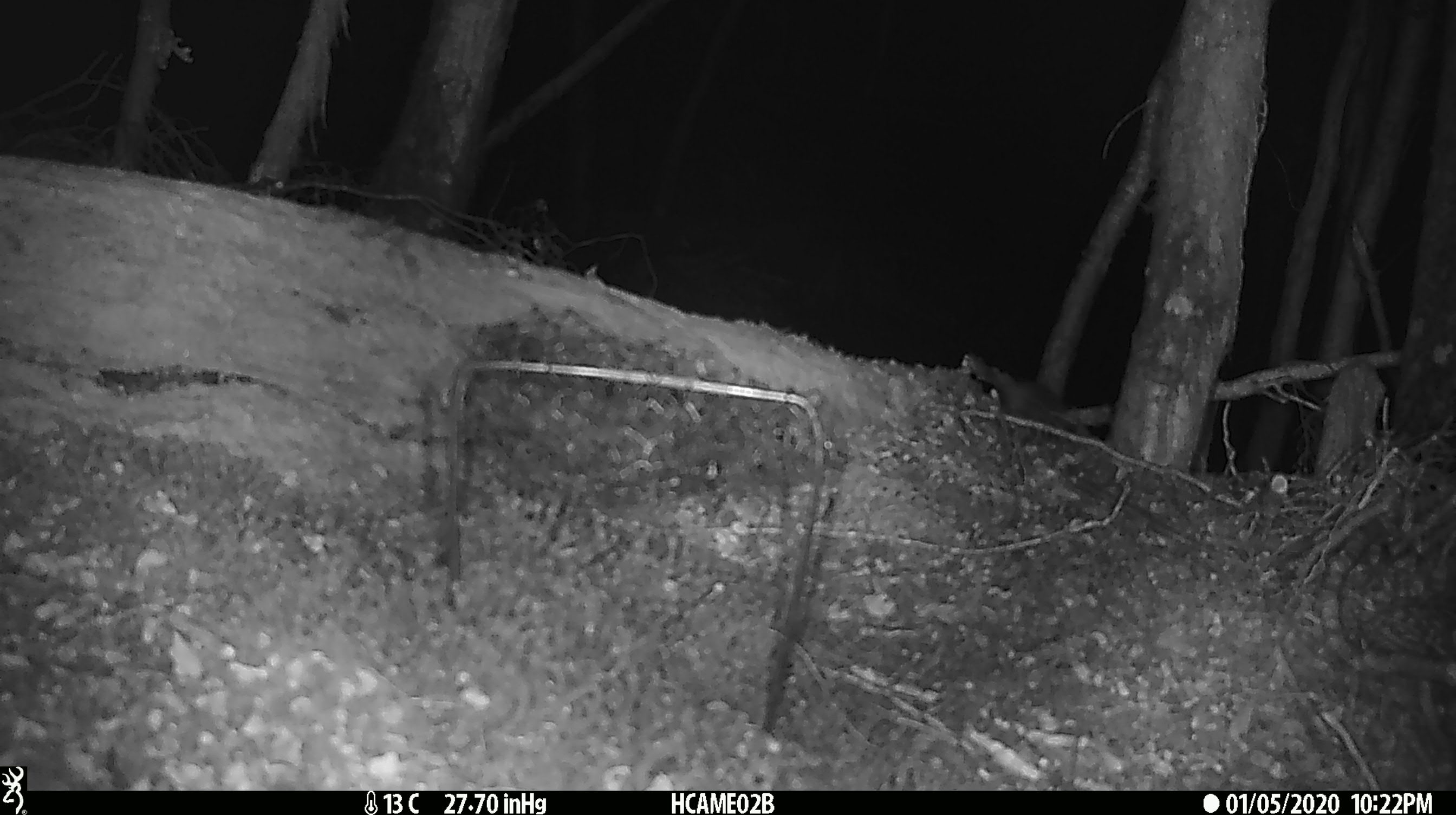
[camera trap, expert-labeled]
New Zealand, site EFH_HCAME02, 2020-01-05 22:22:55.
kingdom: Animalia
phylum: Chordata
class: Mammalia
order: Rodentia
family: Muridae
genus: Mus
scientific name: Mus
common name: mouse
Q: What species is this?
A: Mouse (Mus).